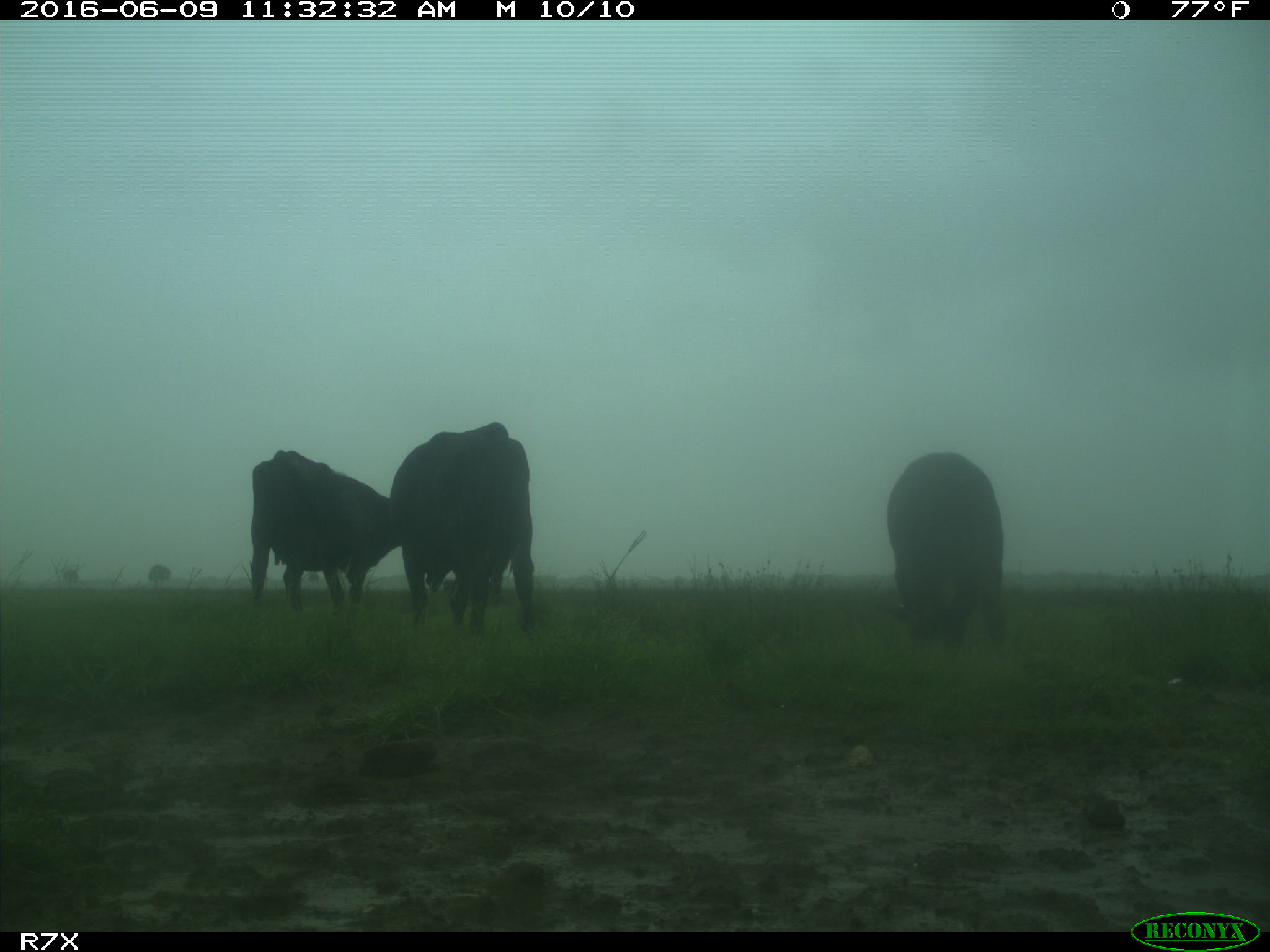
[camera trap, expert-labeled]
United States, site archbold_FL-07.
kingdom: Animalia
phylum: Chordata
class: Mammalia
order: Artiodactyla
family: Bovidae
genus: Bos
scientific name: Bos taurus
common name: domestic cow